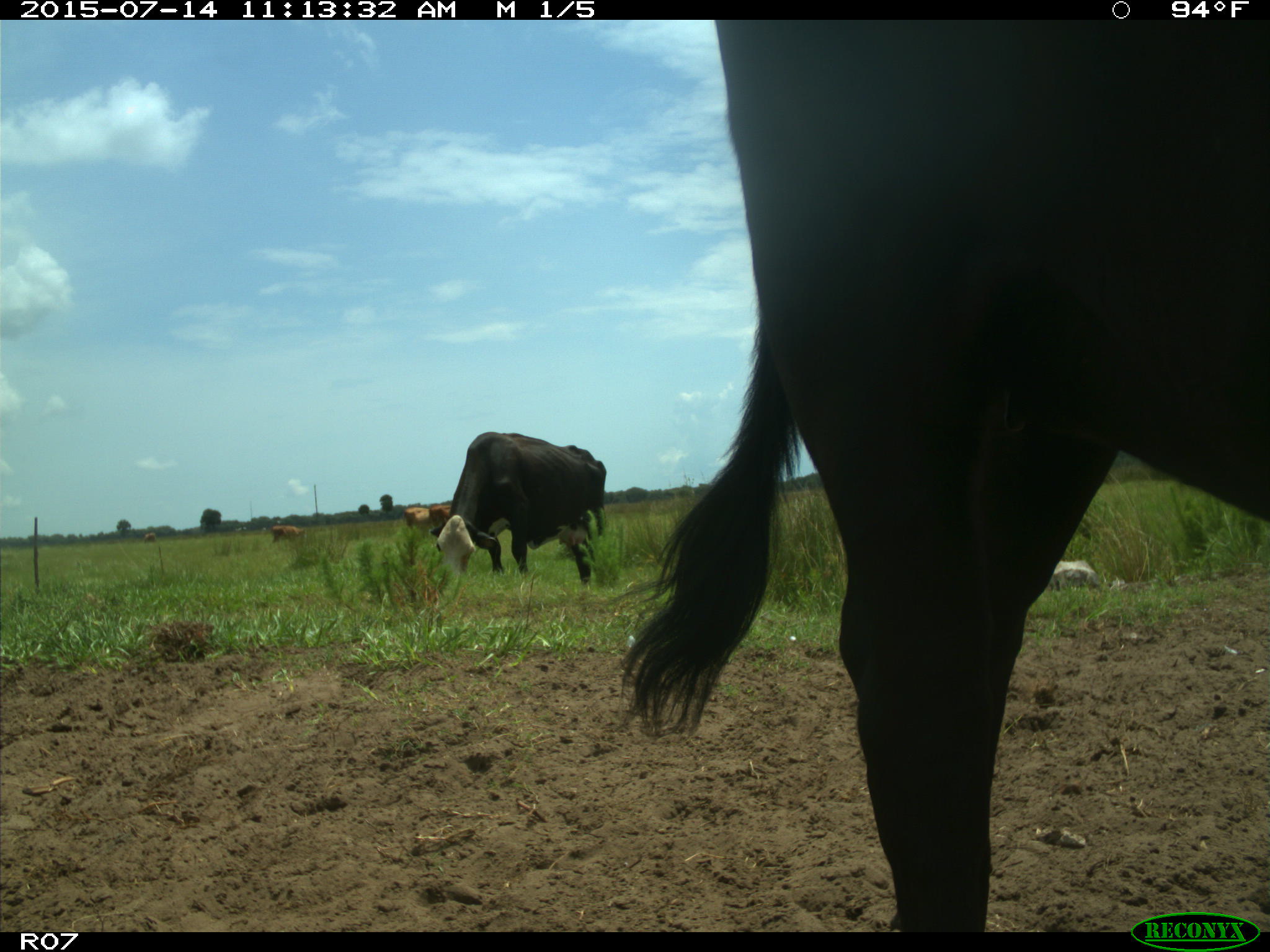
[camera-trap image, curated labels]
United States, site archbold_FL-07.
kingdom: Animalia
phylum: Chordata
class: Mammalia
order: Artiodactyla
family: Bovidae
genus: Bos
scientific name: Bos taurus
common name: domestic cow